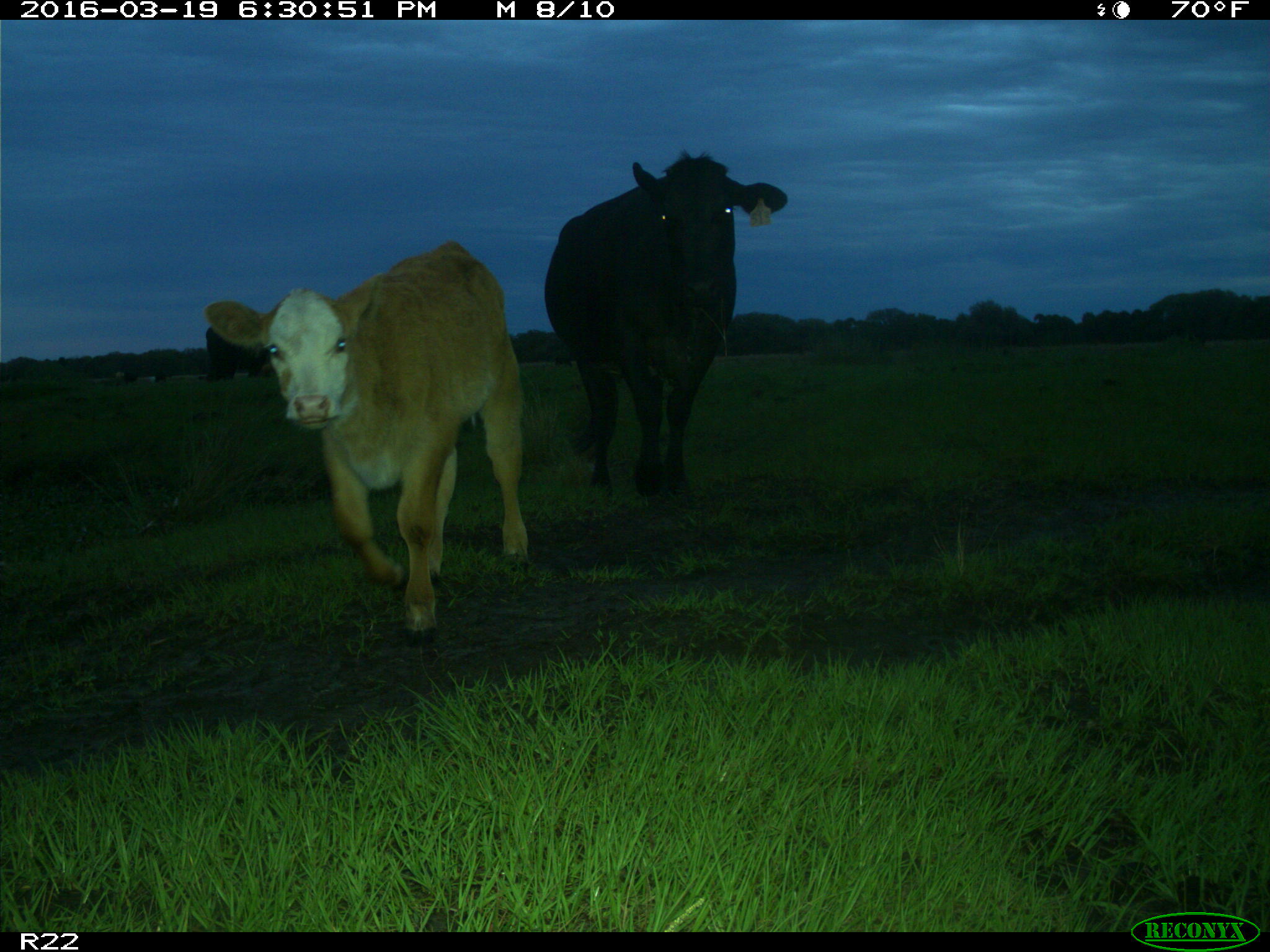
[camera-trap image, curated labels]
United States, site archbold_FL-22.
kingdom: Animalia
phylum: Chordata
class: Mammalia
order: Artiodactyla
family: Bovidae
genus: Bos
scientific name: Bos taurus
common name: domestic cow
Bos taurus (domestic cow).